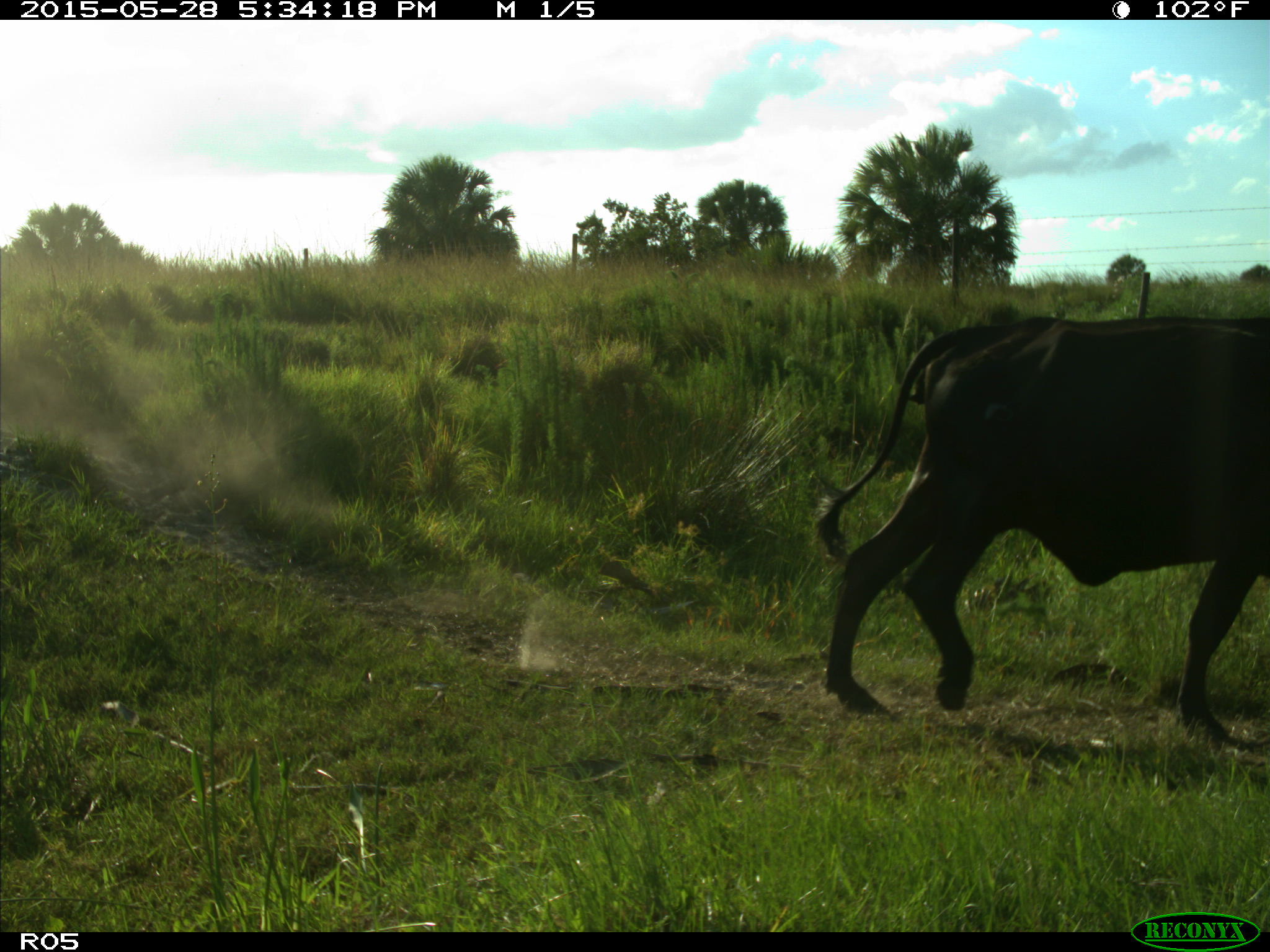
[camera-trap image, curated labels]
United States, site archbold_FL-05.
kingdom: Animalia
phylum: Chordata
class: Mammalia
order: Artiodactyla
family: Bovidae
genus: Bos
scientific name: Bos taurus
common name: domestic cow